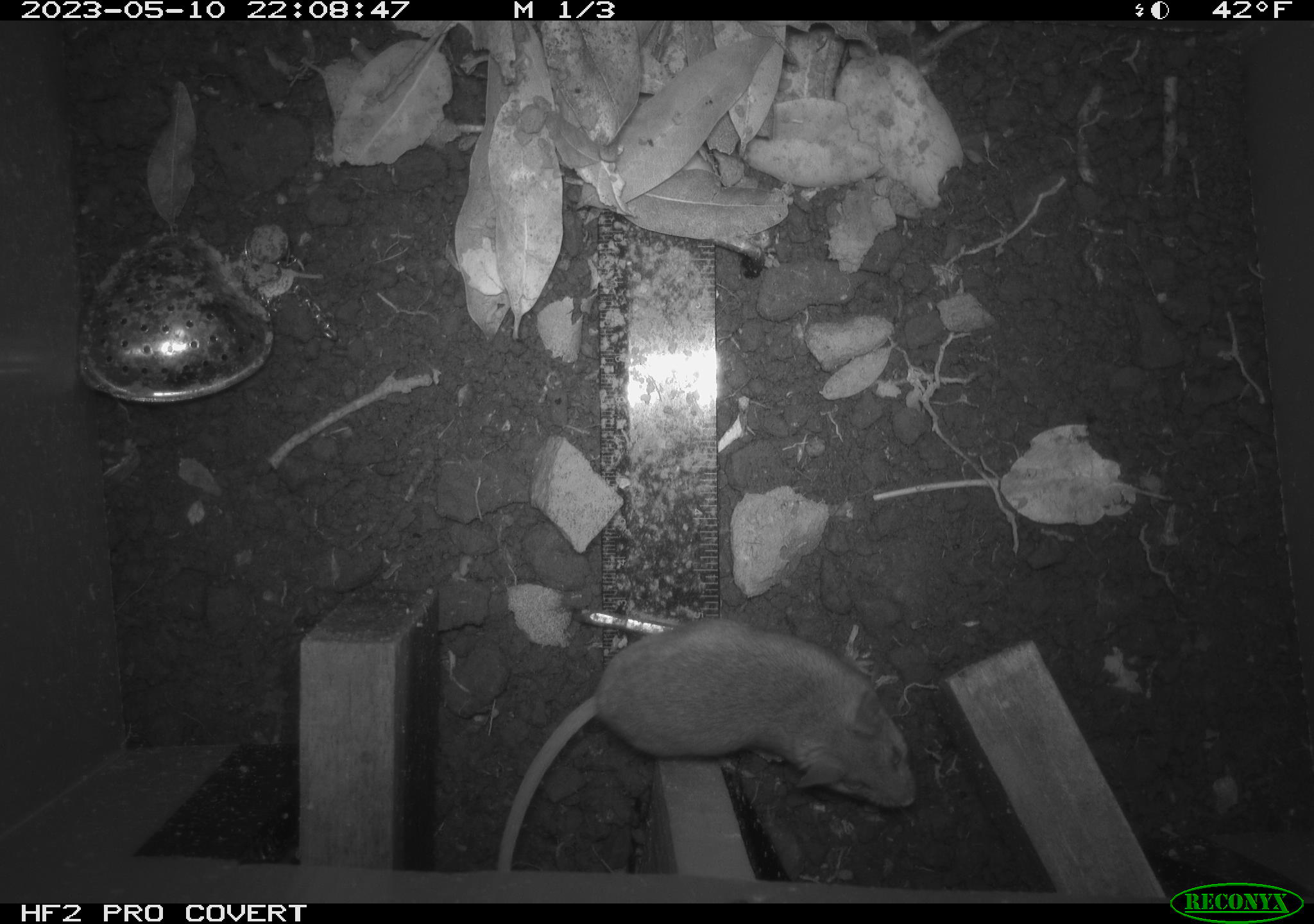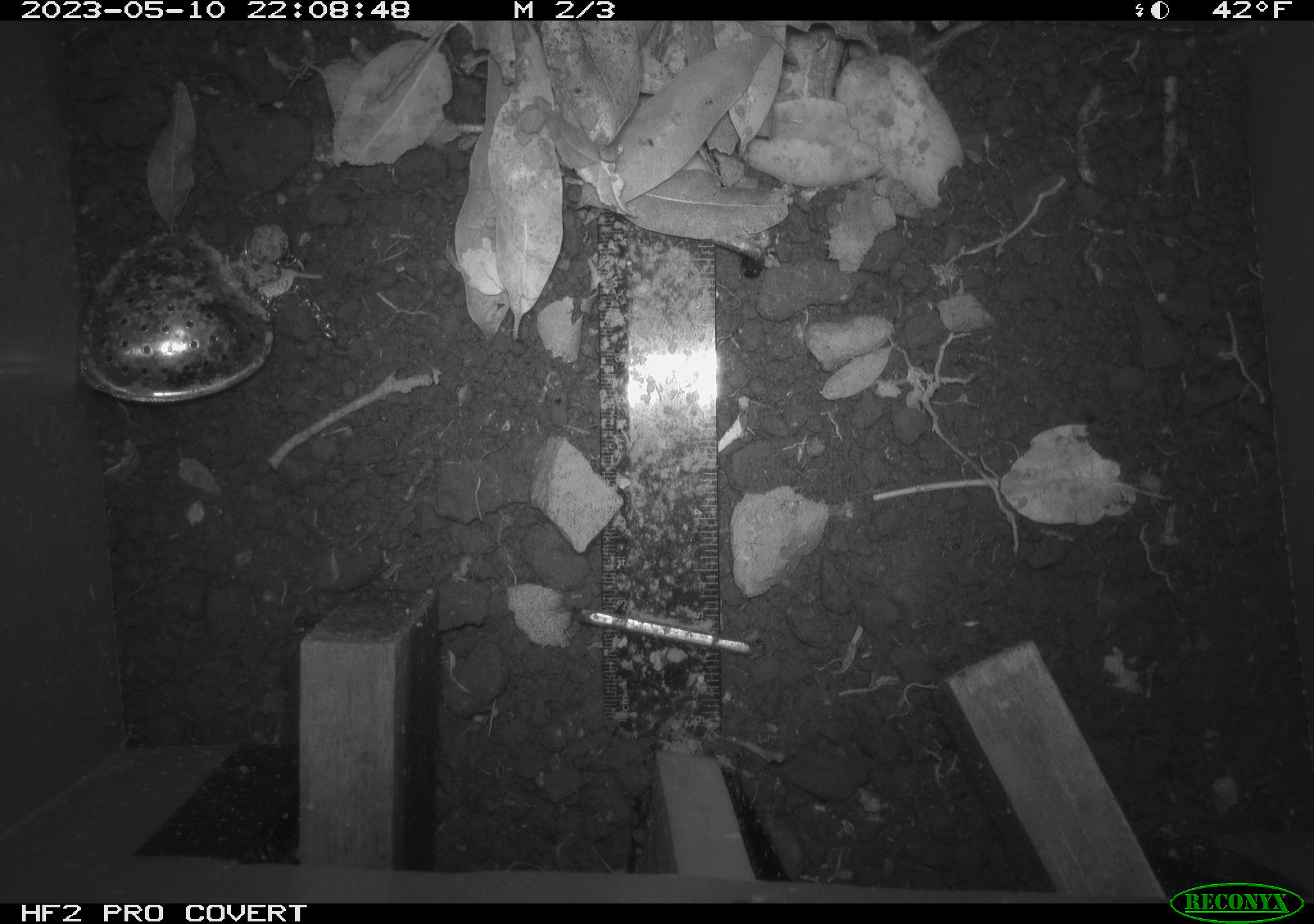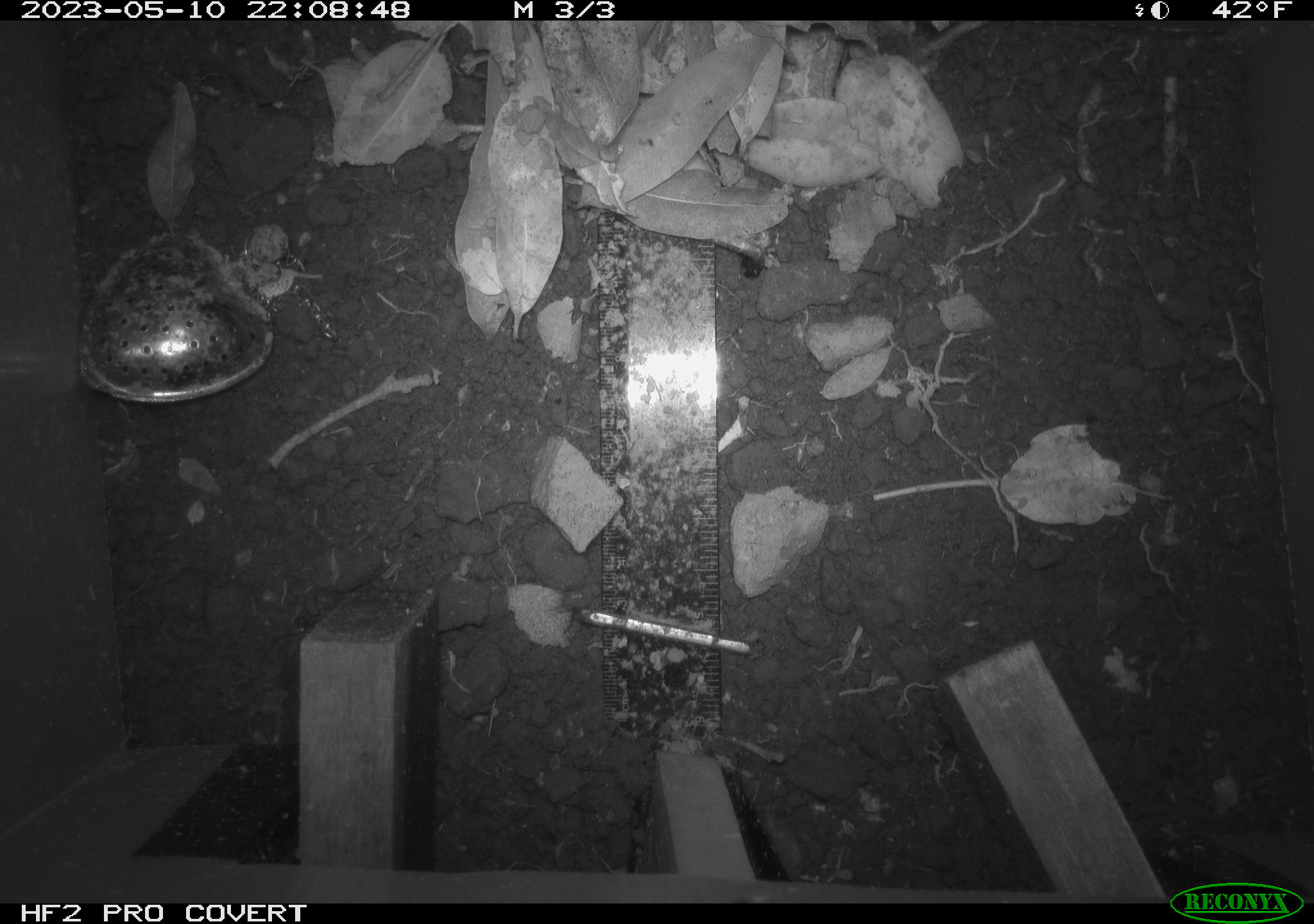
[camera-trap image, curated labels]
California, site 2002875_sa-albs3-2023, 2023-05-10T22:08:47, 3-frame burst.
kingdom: Animalia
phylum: Chordata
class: Mammalia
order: Rodentia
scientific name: Rodentia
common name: mouse species